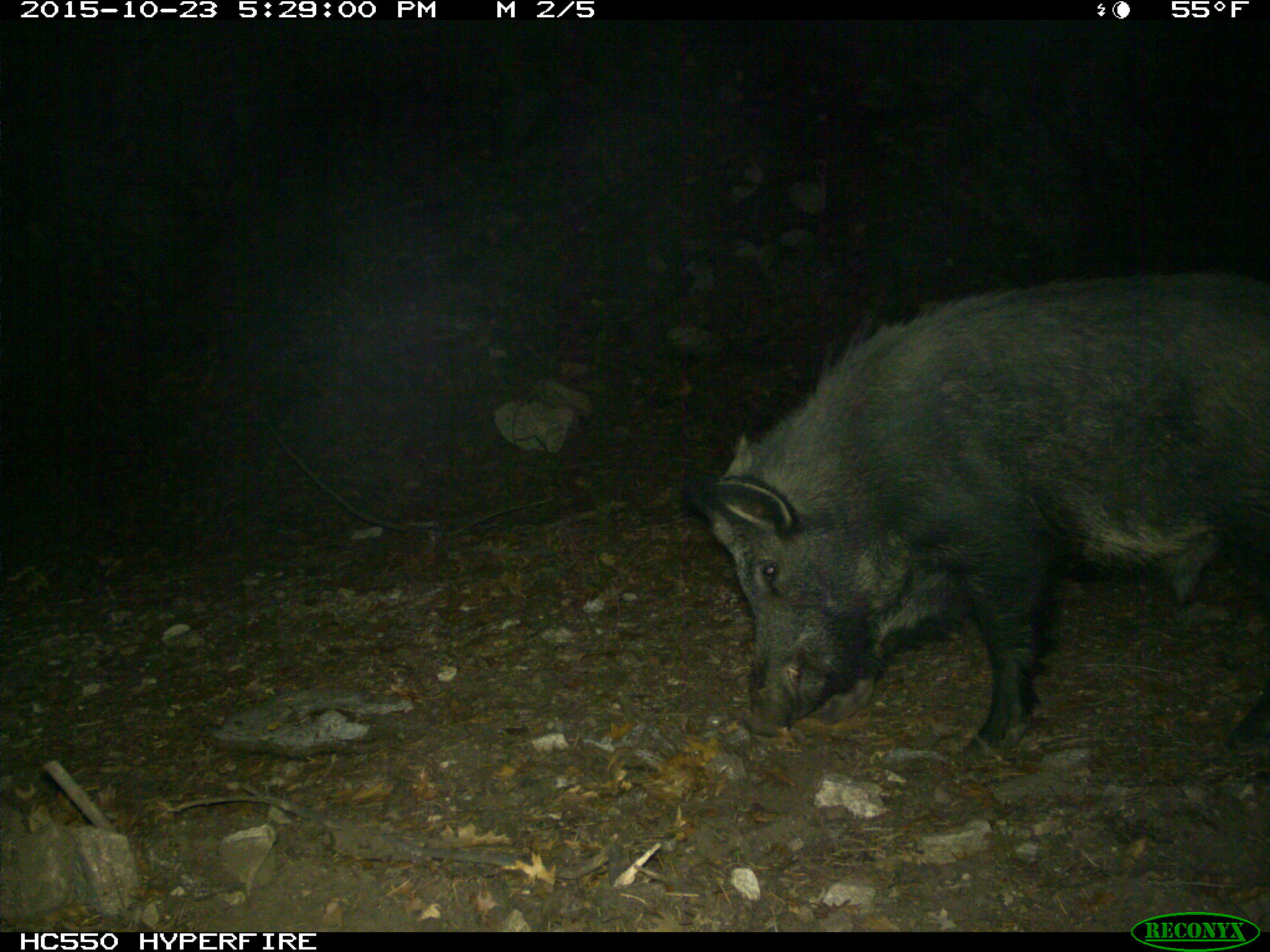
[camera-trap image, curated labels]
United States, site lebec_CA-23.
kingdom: Animalia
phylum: Chordata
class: Mammalia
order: Artiodactyla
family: Suidae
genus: Sus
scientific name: Sus scrofa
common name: wild boar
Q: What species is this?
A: Sus scrofa (wild boar).